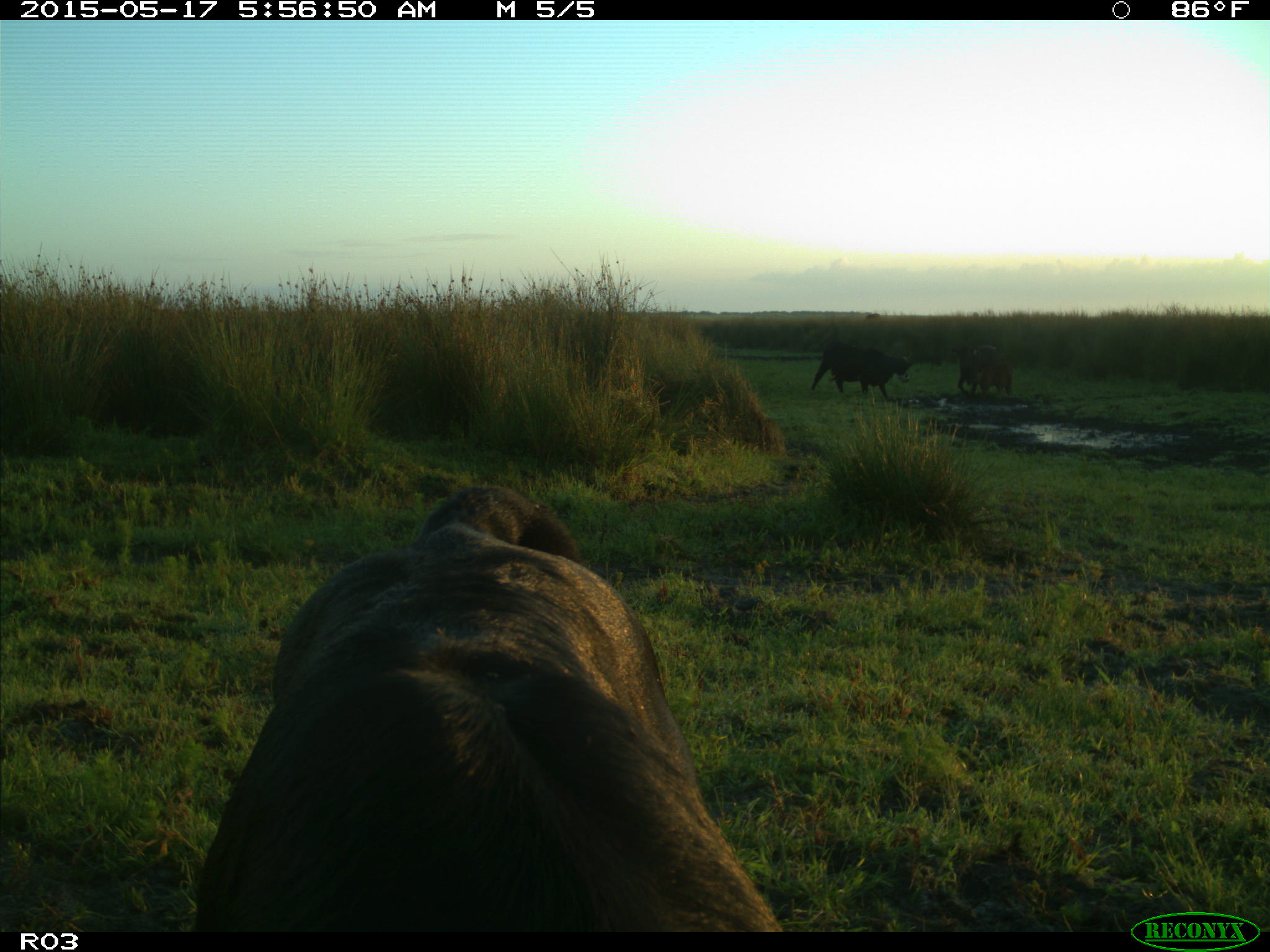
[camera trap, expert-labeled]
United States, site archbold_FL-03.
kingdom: Animalia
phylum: Chordata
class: Mammalia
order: Artiodactyla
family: Bovidae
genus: Bos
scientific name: Bos taurus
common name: domestic cow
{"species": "Bos taurus (domestic cow)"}